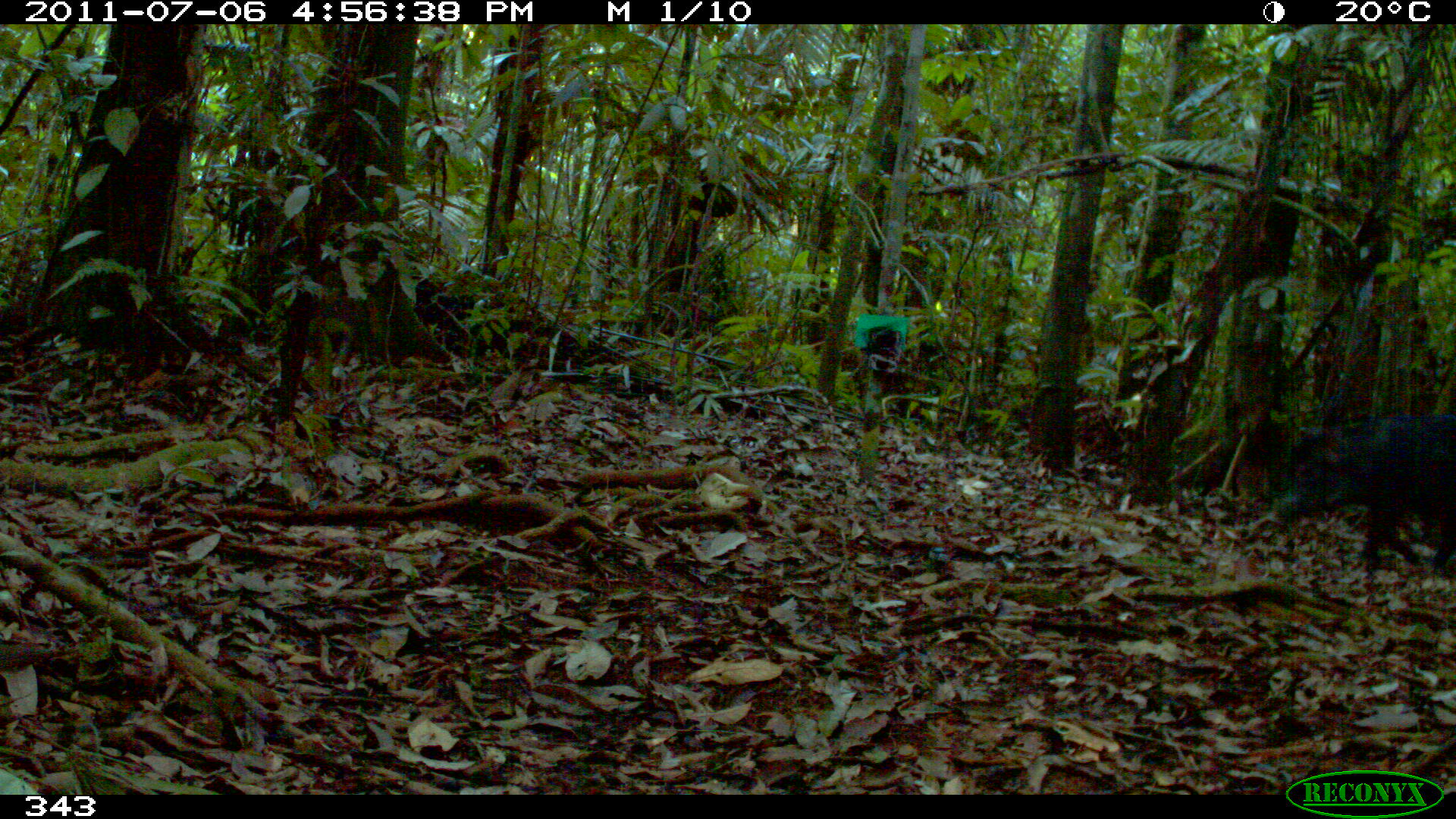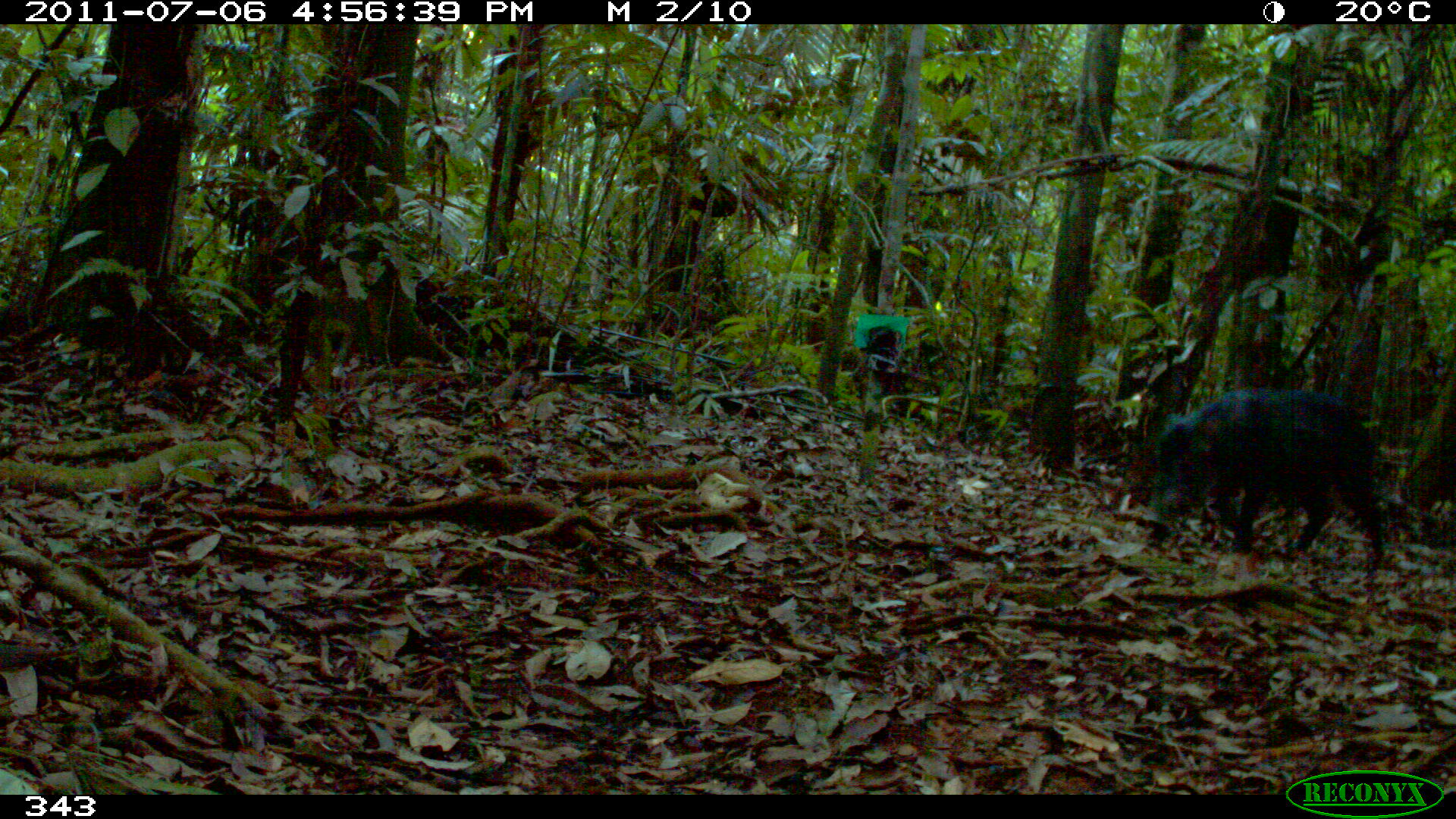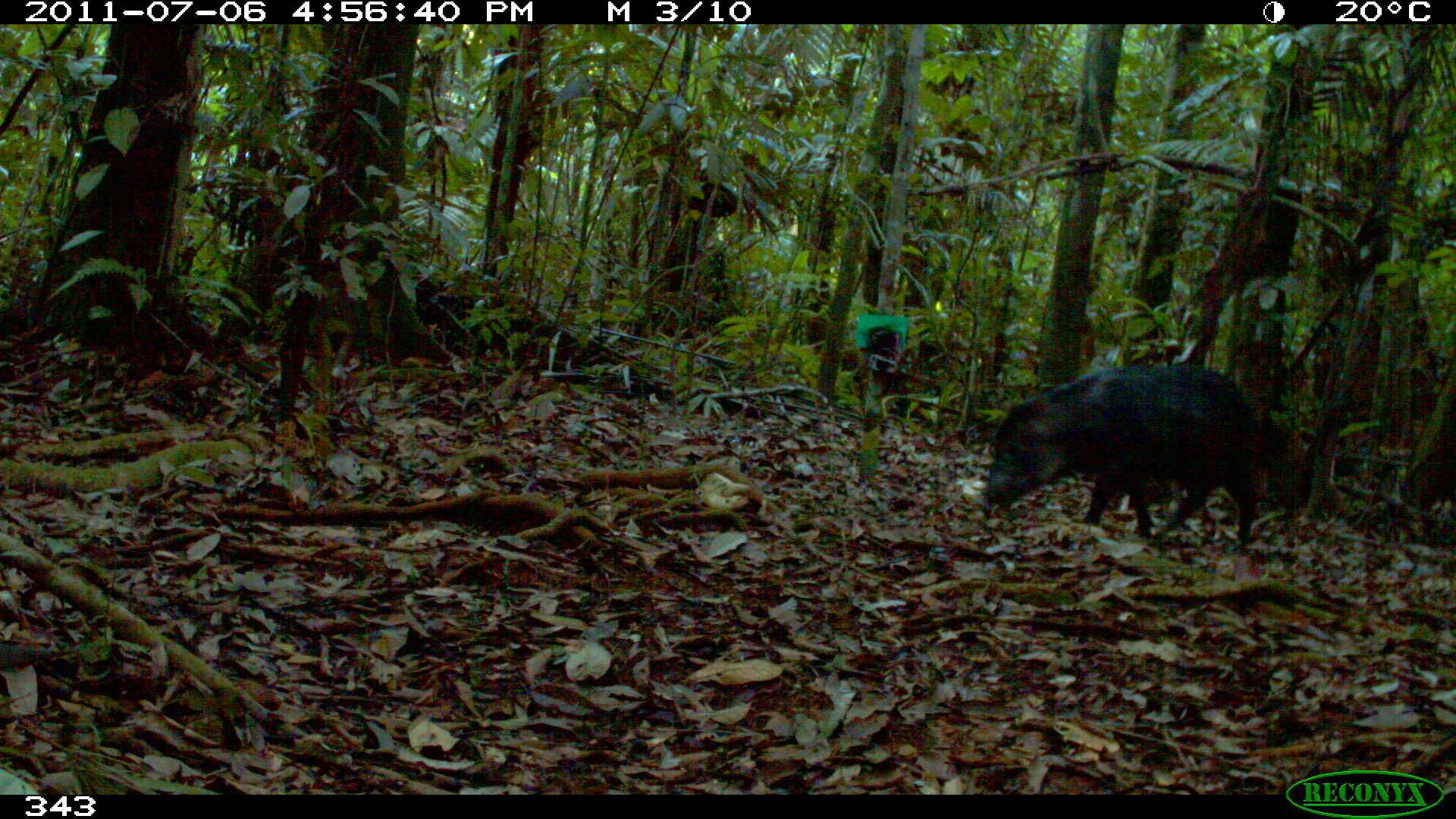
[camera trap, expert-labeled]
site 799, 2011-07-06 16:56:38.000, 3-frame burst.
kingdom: Animalia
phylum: Chordata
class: Mammalia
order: Artiodactyla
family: Tayassuidae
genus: Tayassu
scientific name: Tayassu pecari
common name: white-lipped peccary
Tayassu pecari (white-lipped peccary).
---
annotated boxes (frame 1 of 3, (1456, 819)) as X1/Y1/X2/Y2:
tayassu pecari: 1275/414/1456/566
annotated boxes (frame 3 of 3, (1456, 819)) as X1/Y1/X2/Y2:
tayassu pecari: 986/364/1262/544